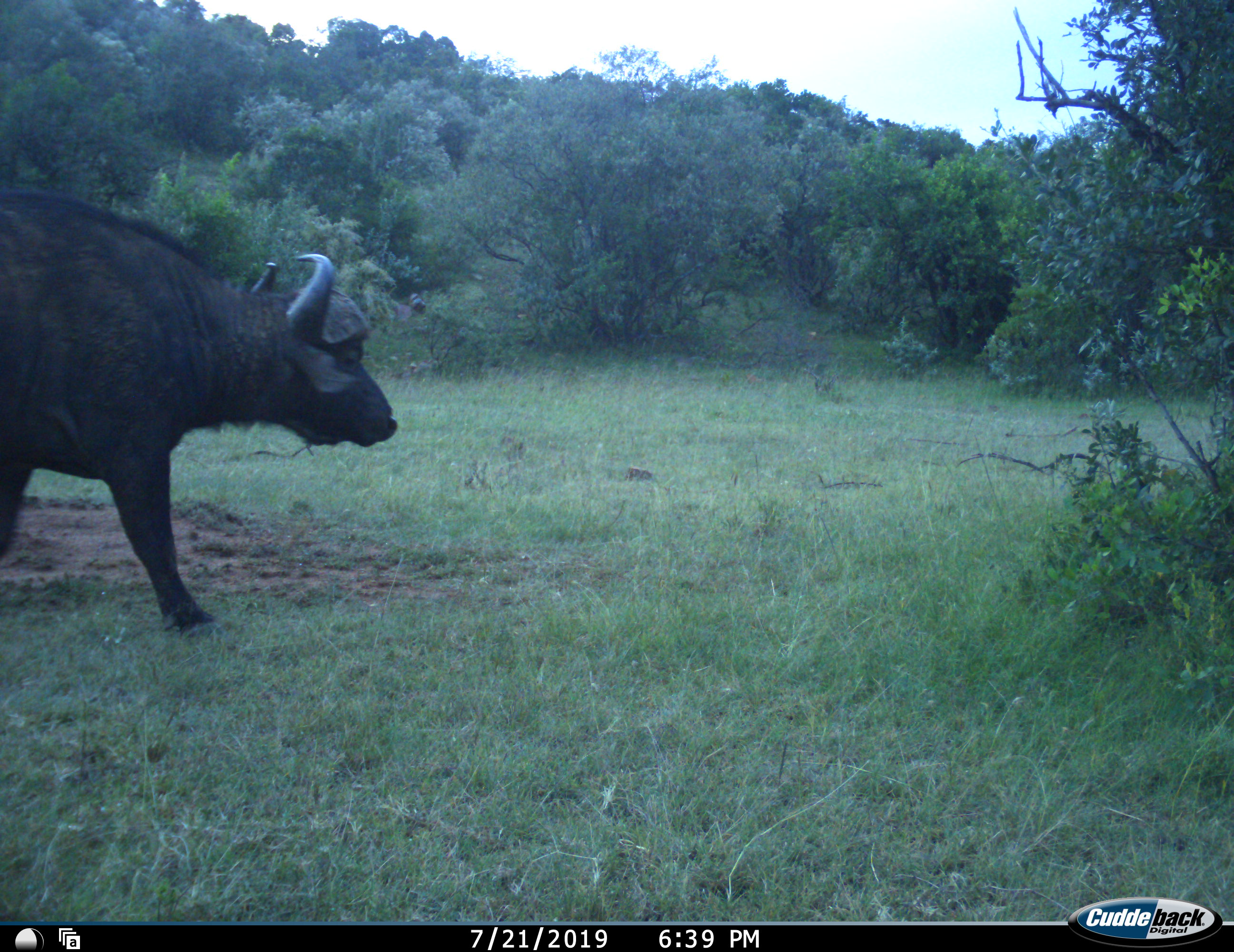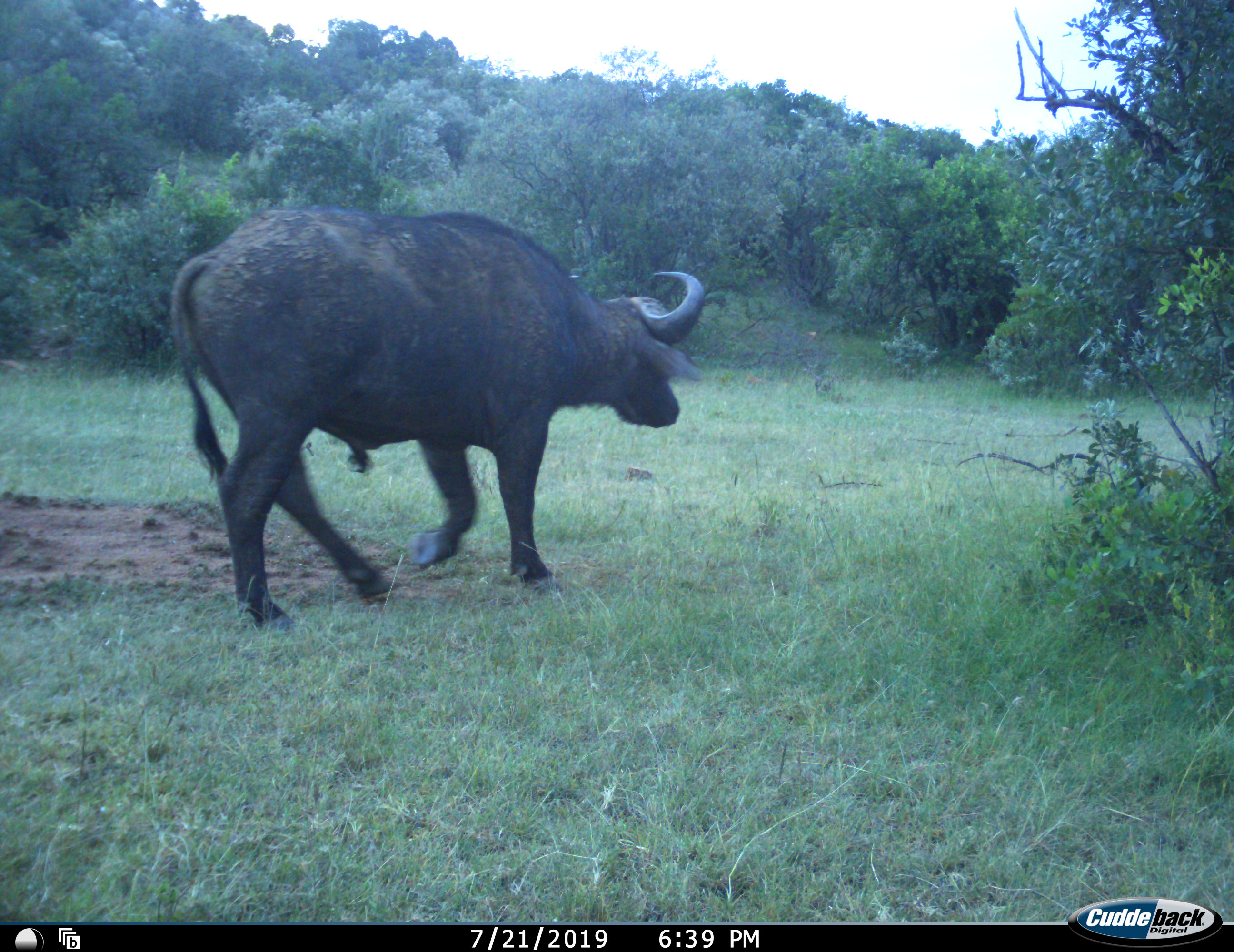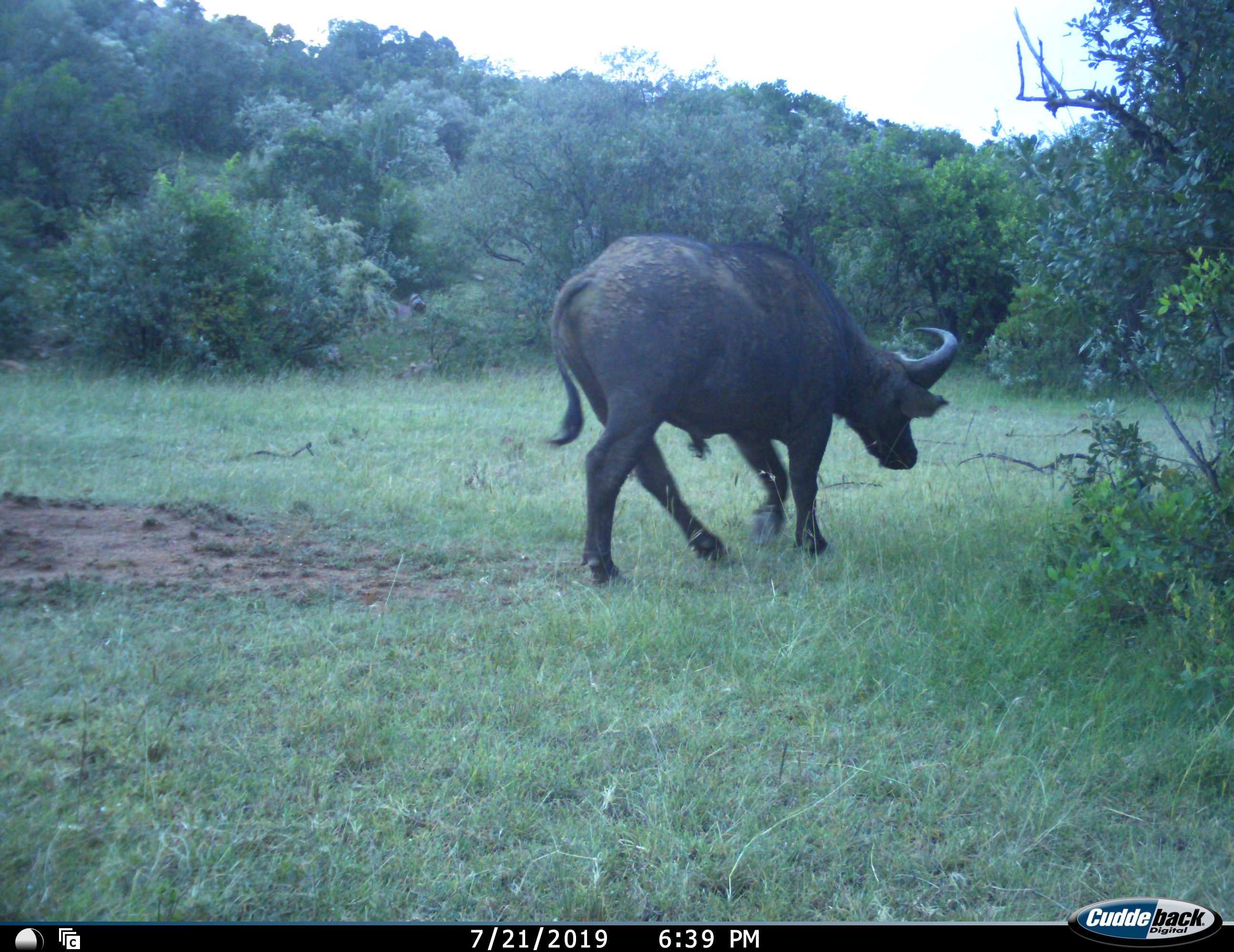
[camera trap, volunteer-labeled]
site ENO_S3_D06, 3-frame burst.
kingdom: Animalia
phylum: Chordata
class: Mammalia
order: Artiodactyla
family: Bovidae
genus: Syncerus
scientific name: Syncerus caffer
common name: african buffalo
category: buffalo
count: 1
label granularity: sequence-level